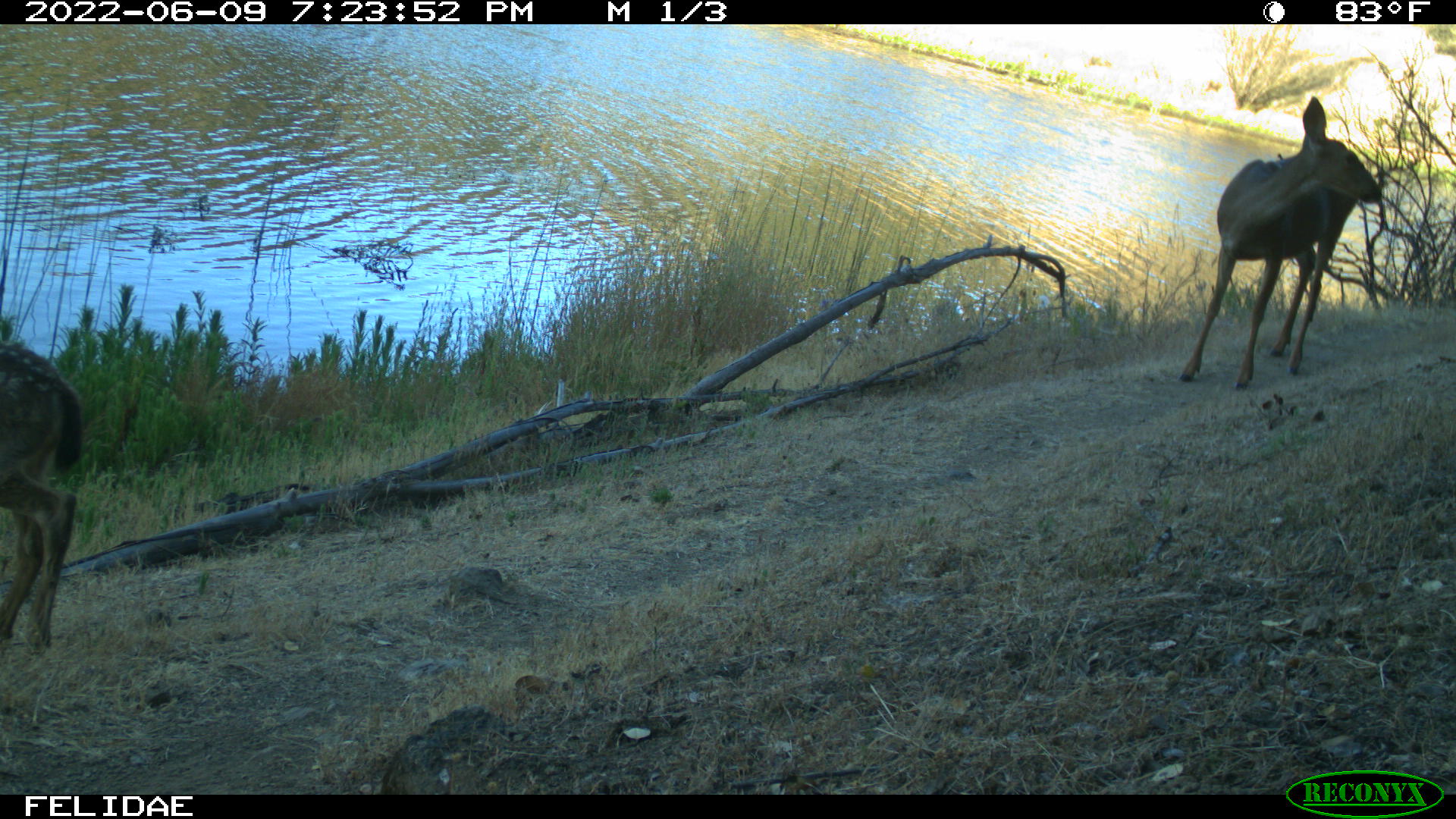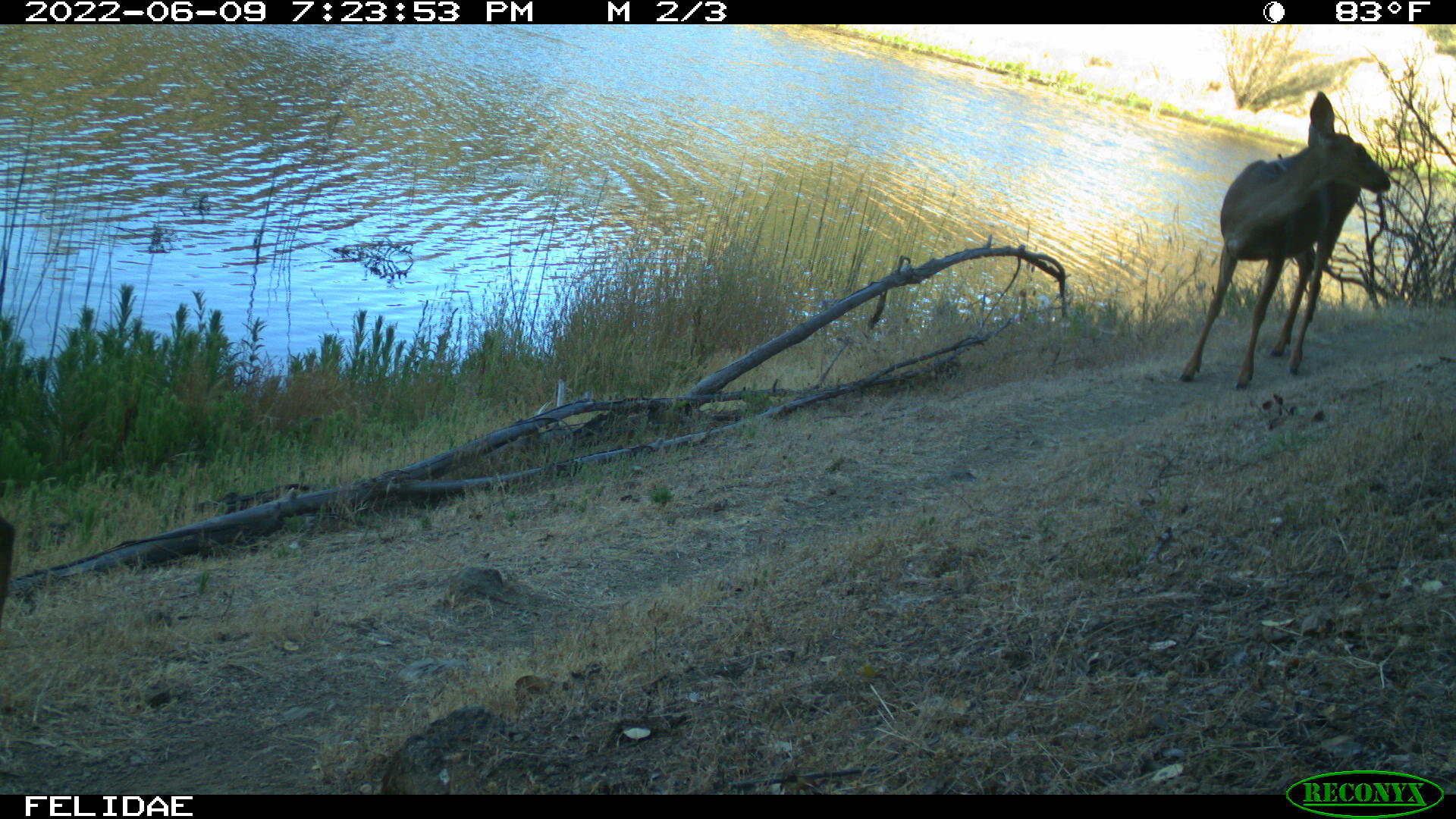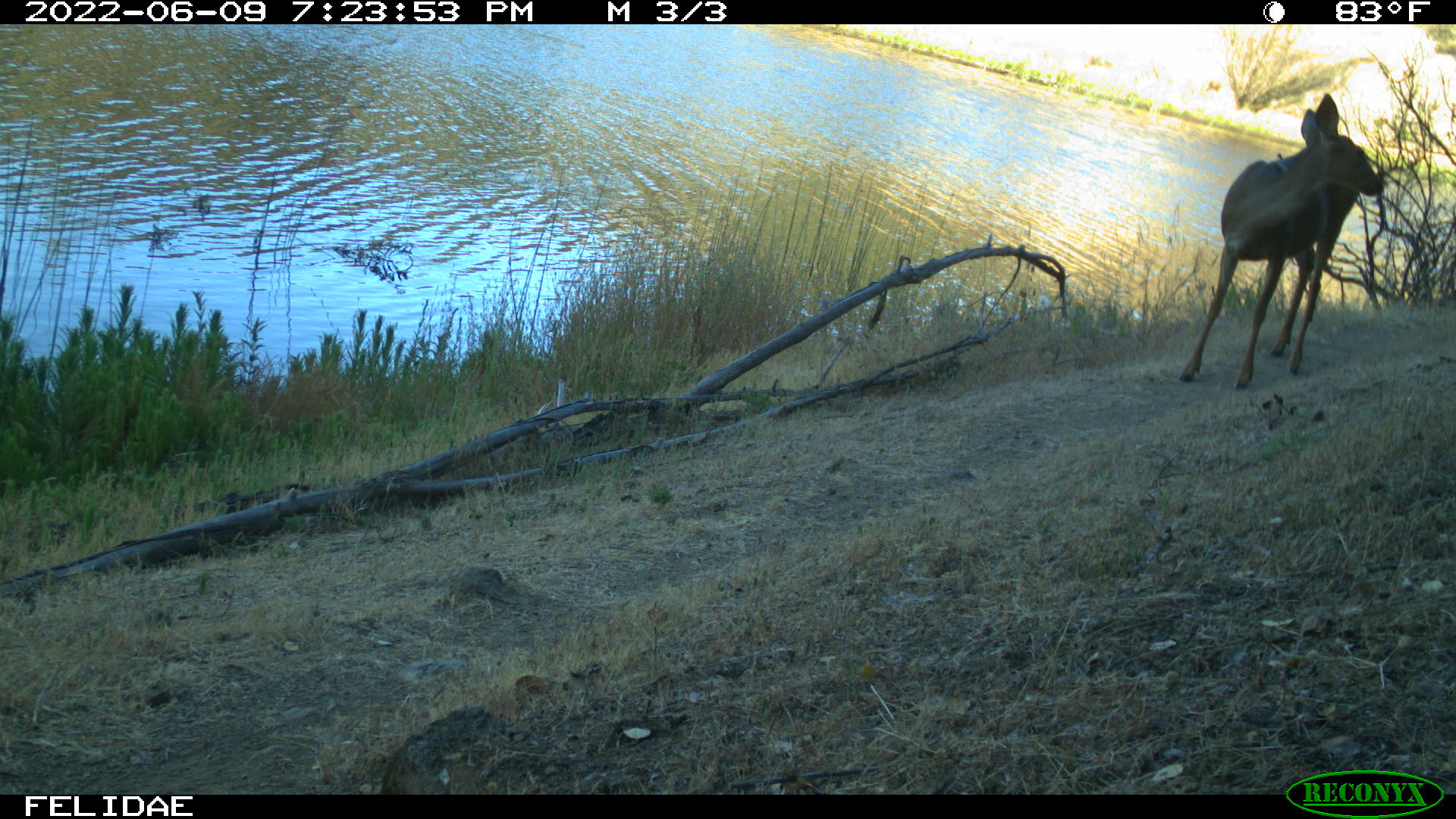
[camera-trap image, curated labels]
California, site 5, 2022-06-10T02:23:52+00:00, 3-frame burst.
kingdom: Animalia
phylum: Chordata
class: Mammalia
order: Artiodactyla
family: Cervidae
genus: Odocoileus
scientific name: Odocoileus hemionus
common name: mule deer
Mule deer (Odocoileus hemionus).